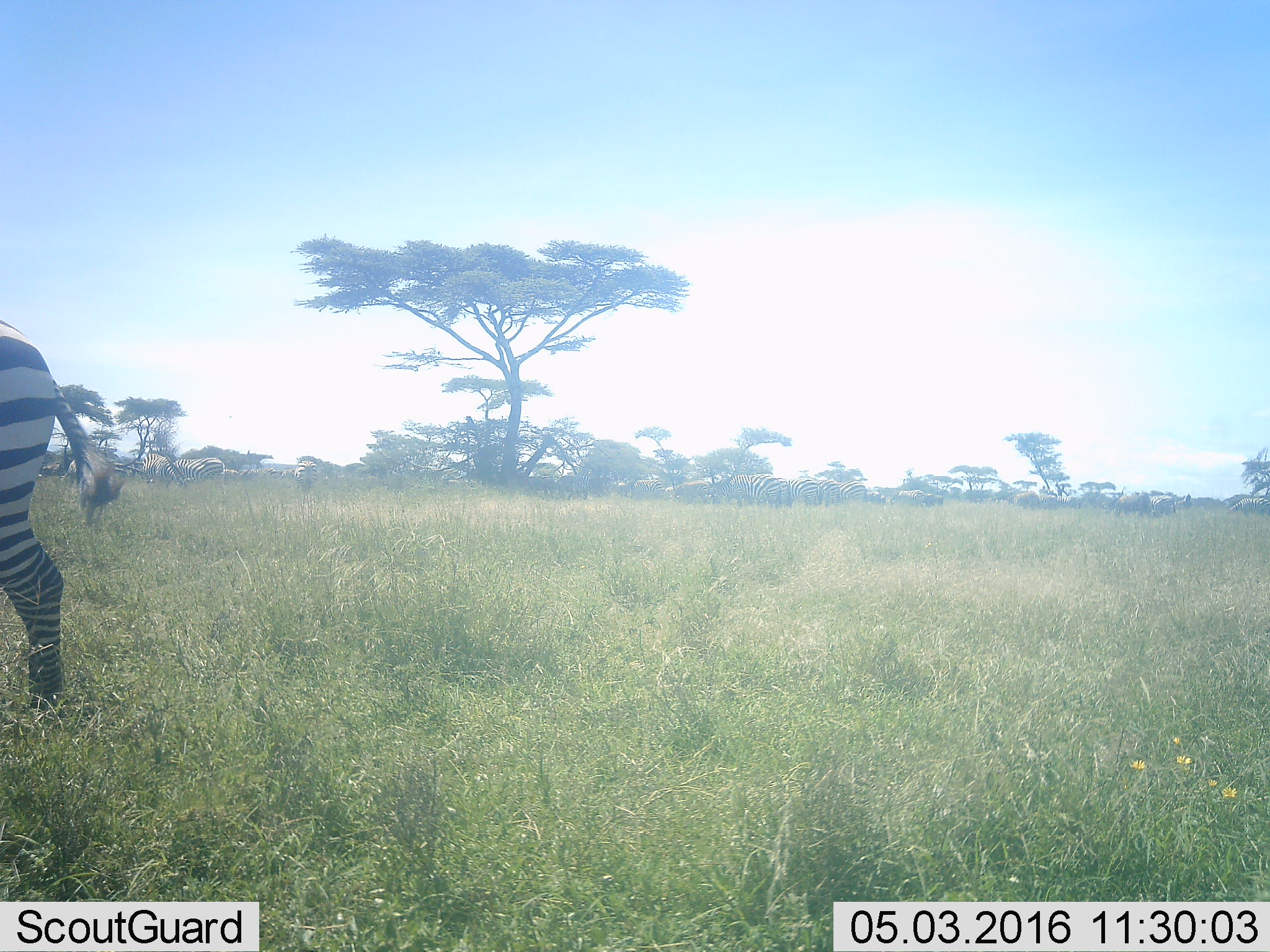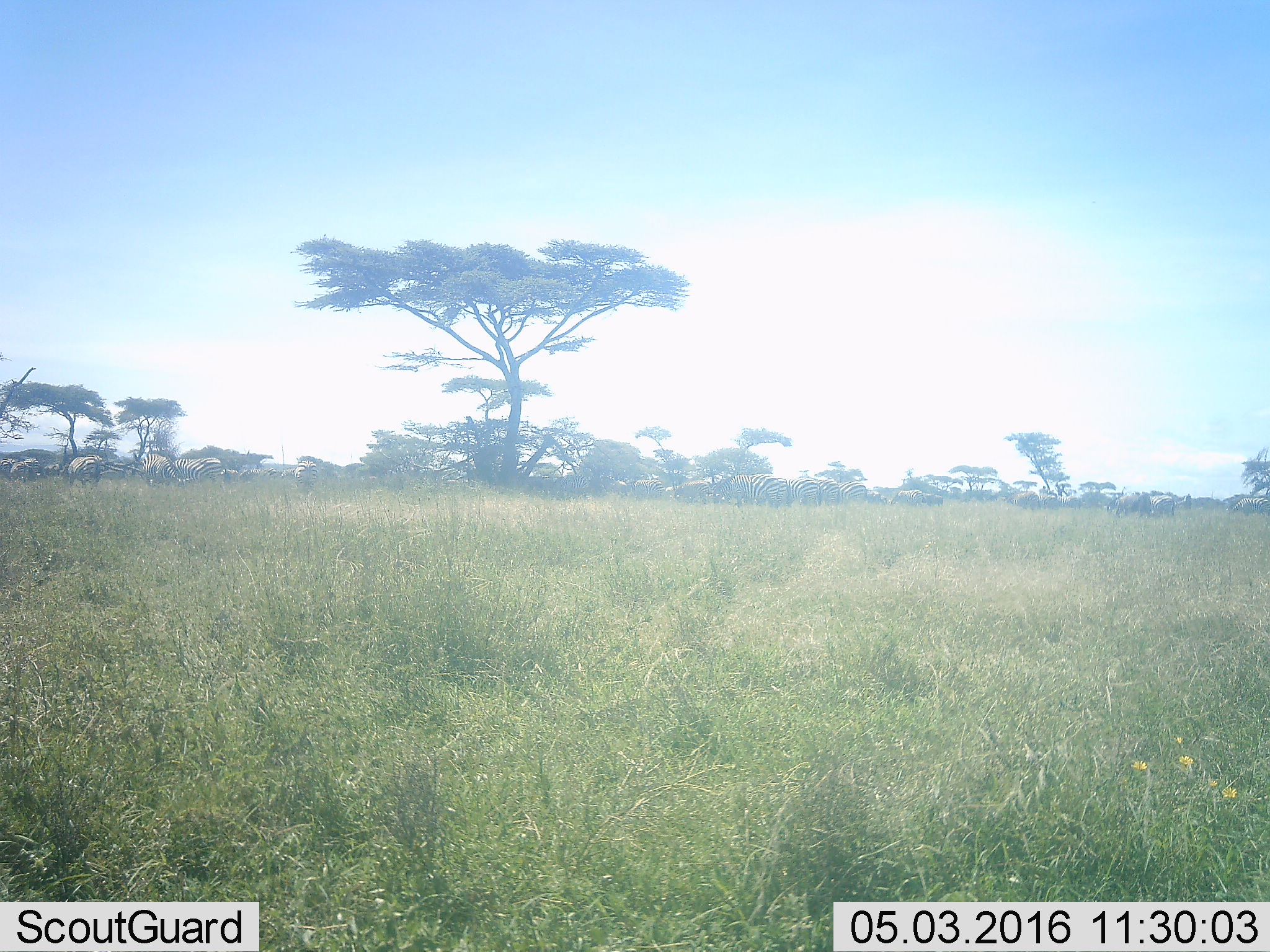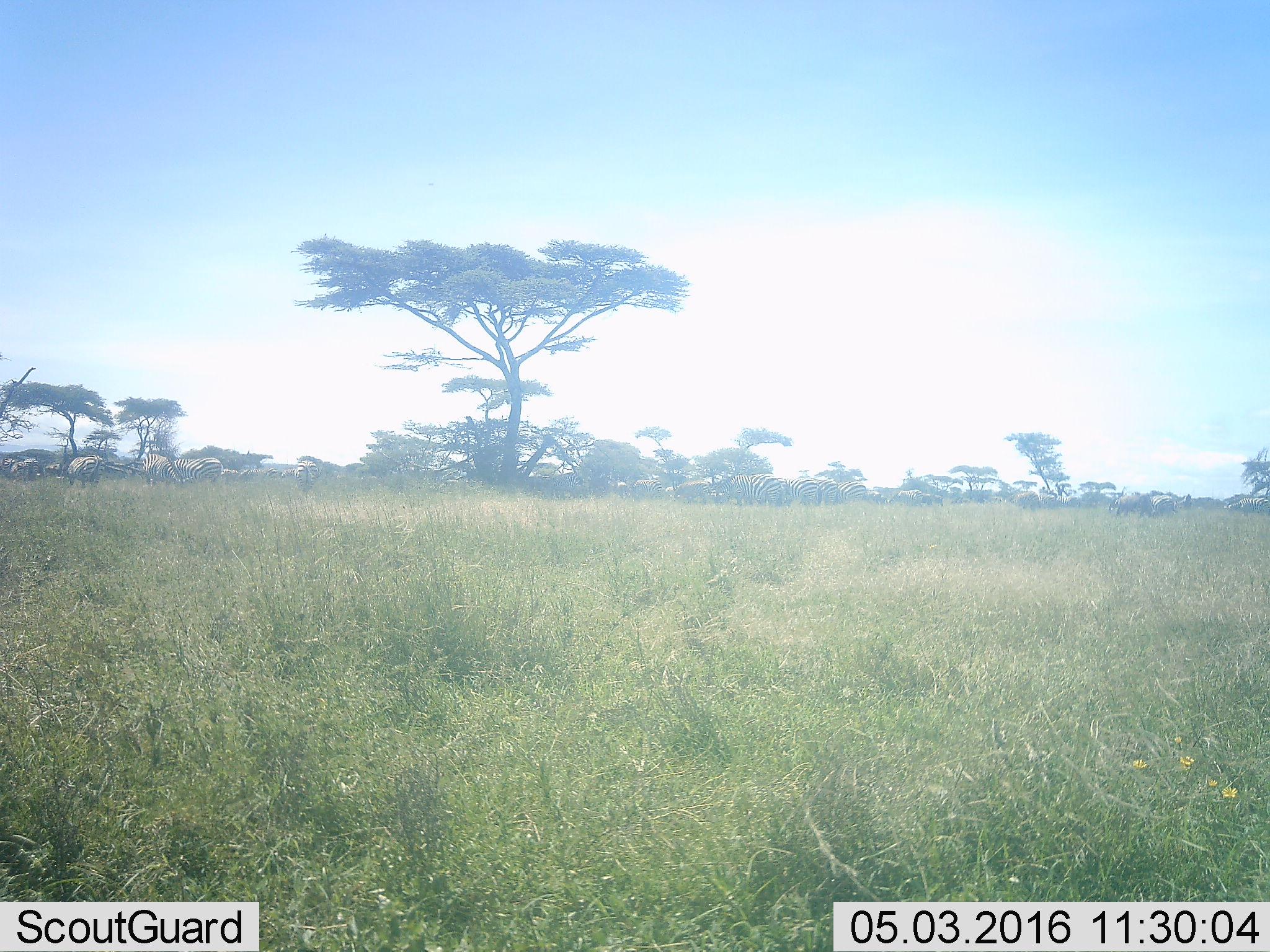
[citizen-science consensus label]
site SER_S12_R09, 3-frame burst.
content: unidentified animal